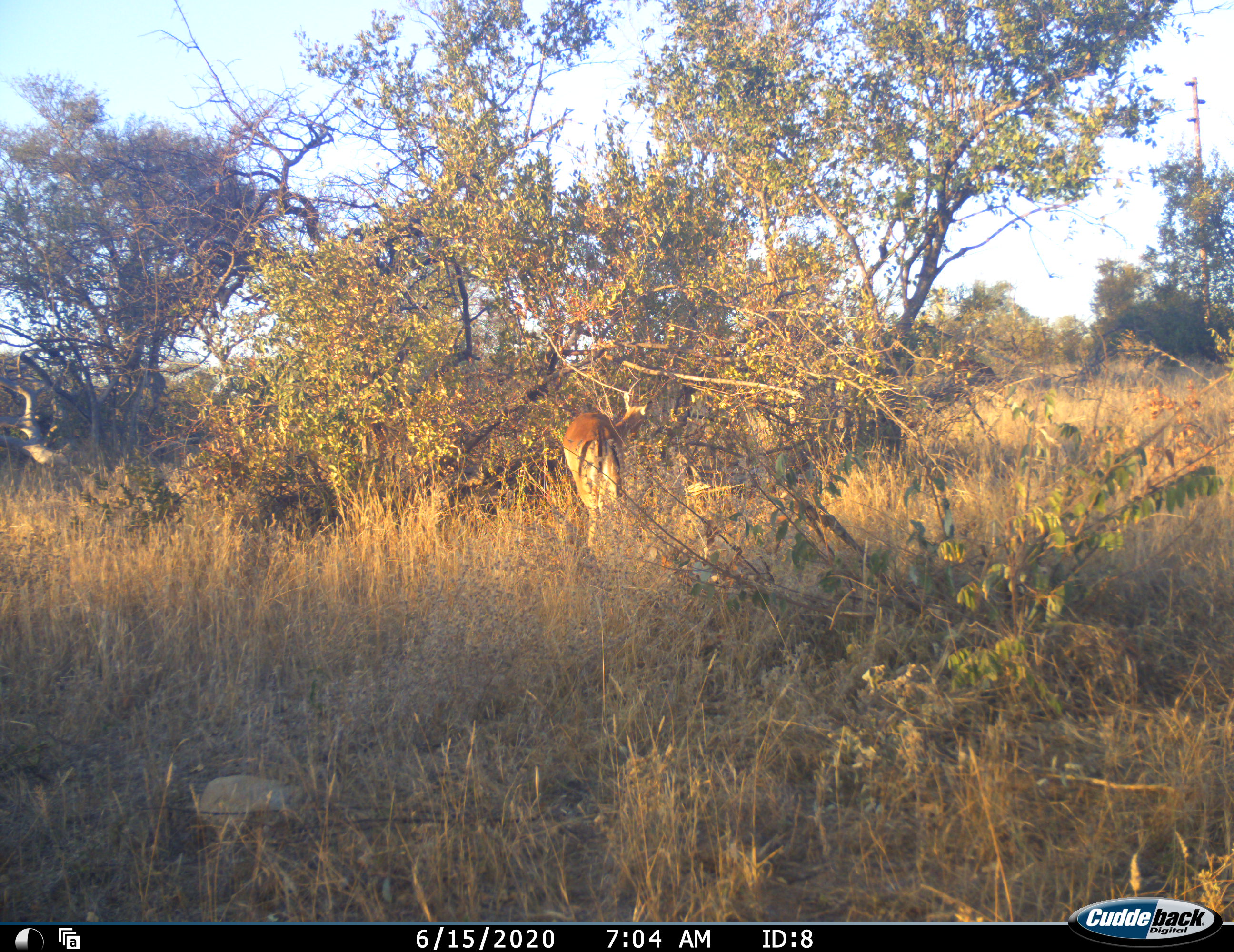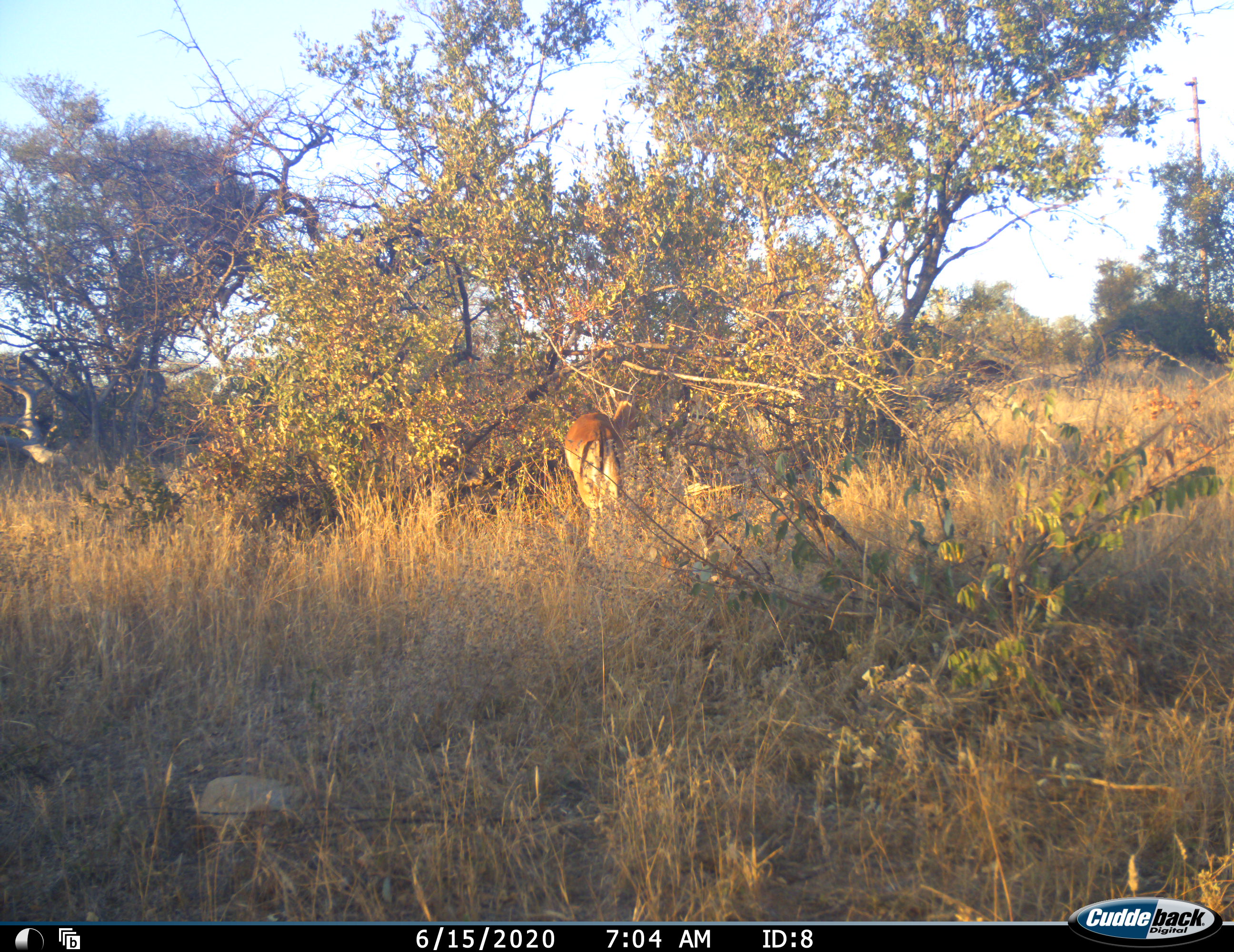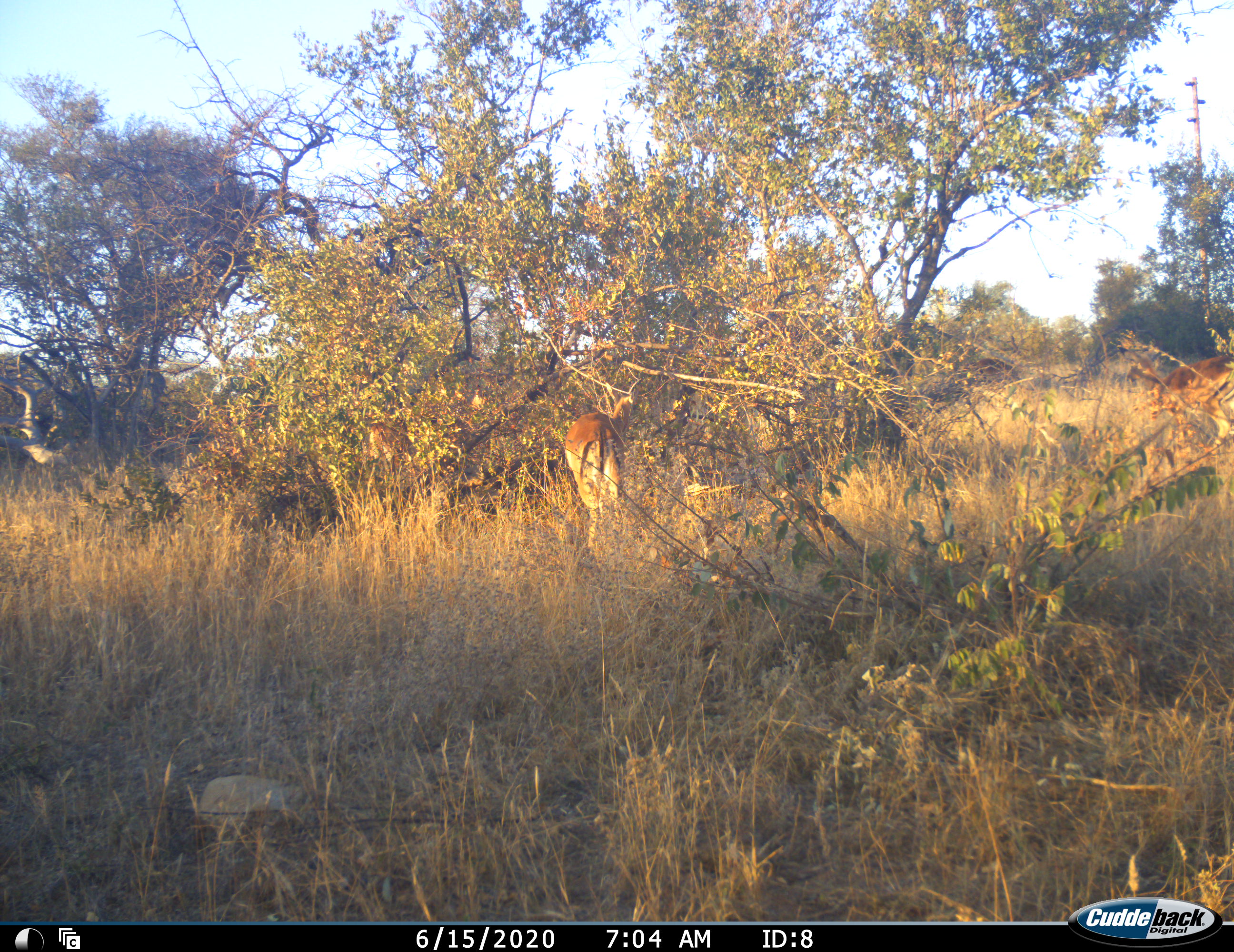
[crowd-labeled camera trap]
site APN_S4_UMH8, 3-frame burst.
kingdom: Animalia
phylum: Chordata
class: Mammalia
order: Artiodactyla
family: Bovidae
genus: Aepyceros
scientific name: Aepyceros melampus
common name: impala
Impala (Aepyceros melampus), count 5. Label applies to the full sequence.